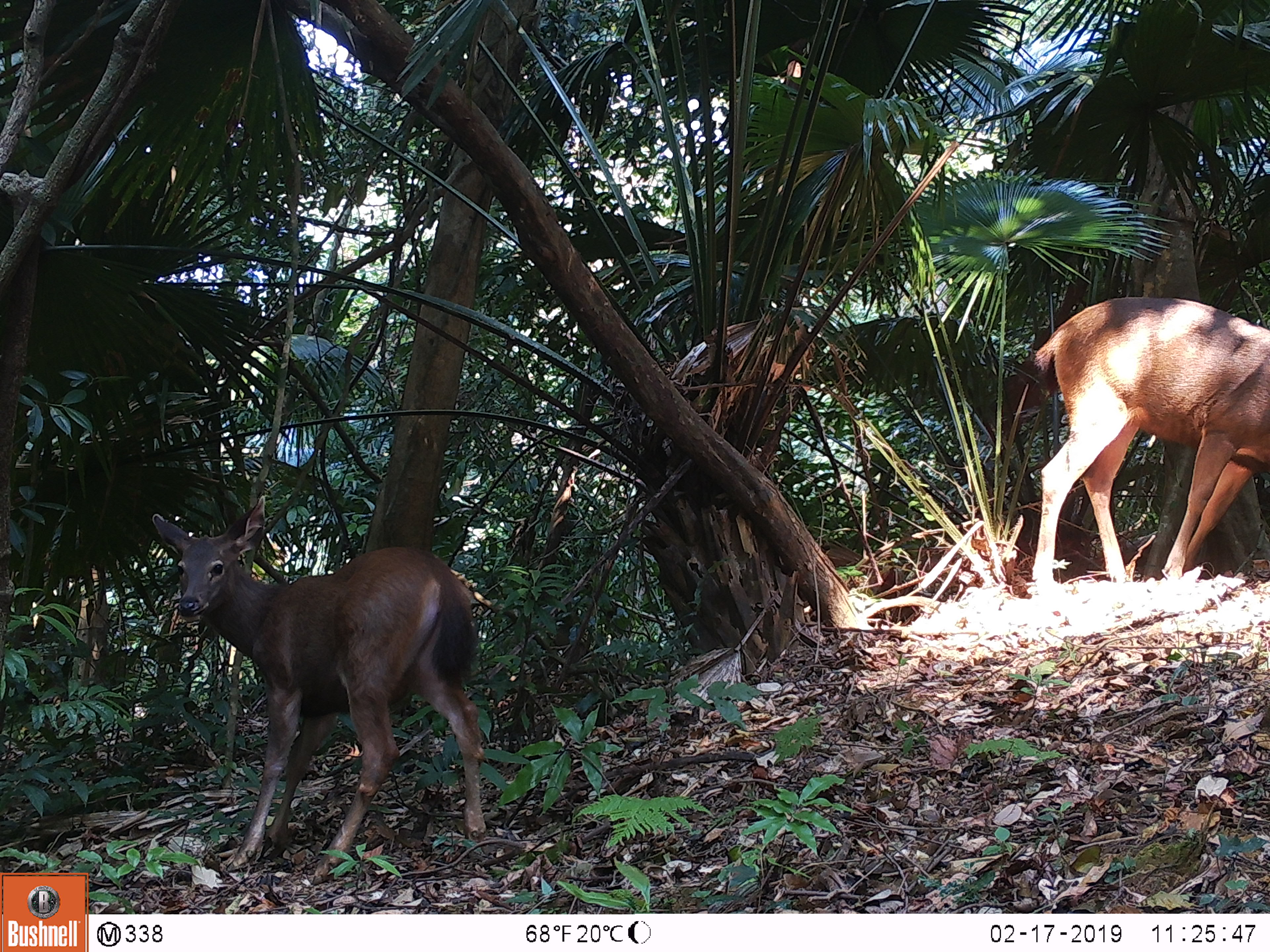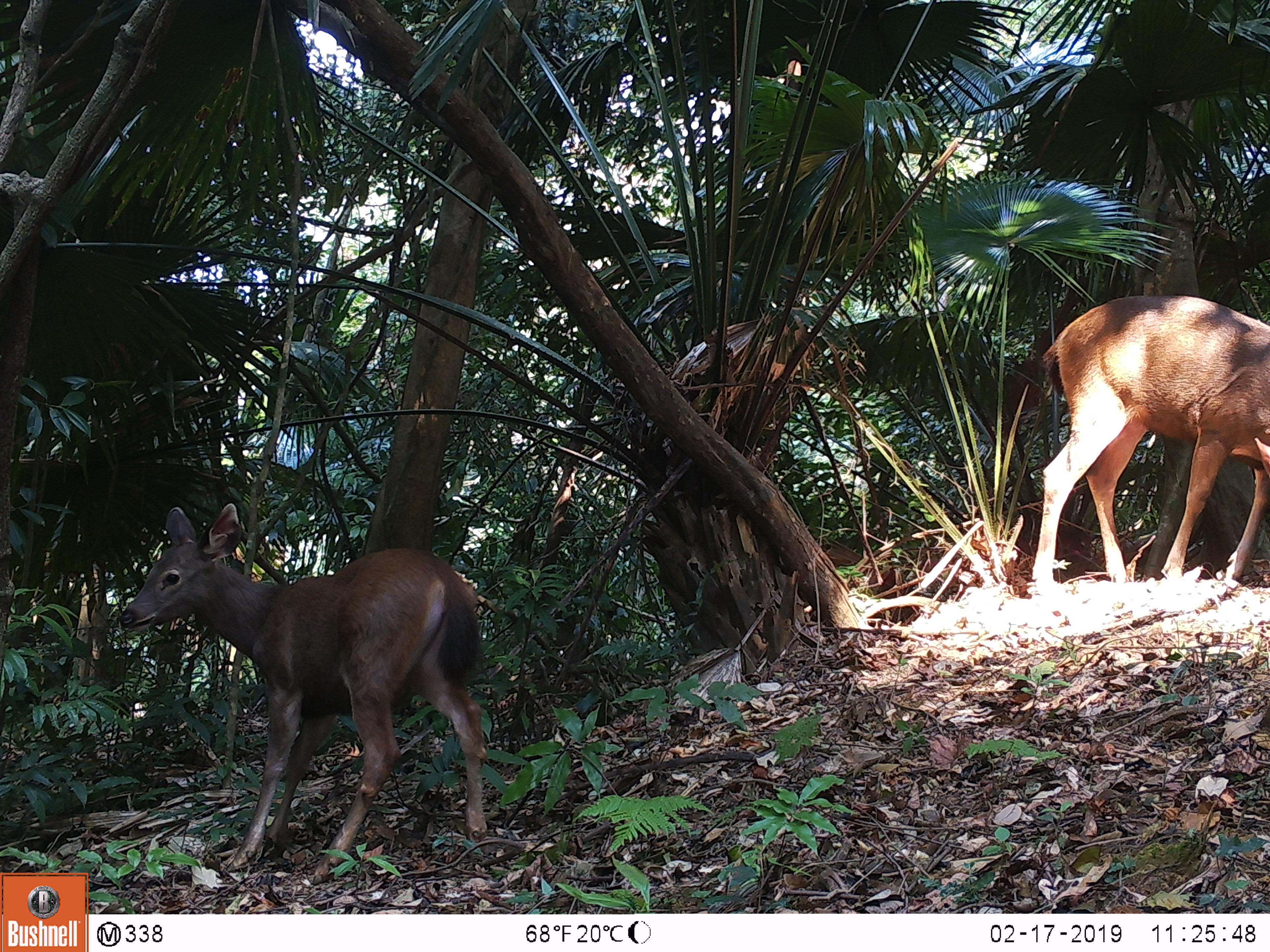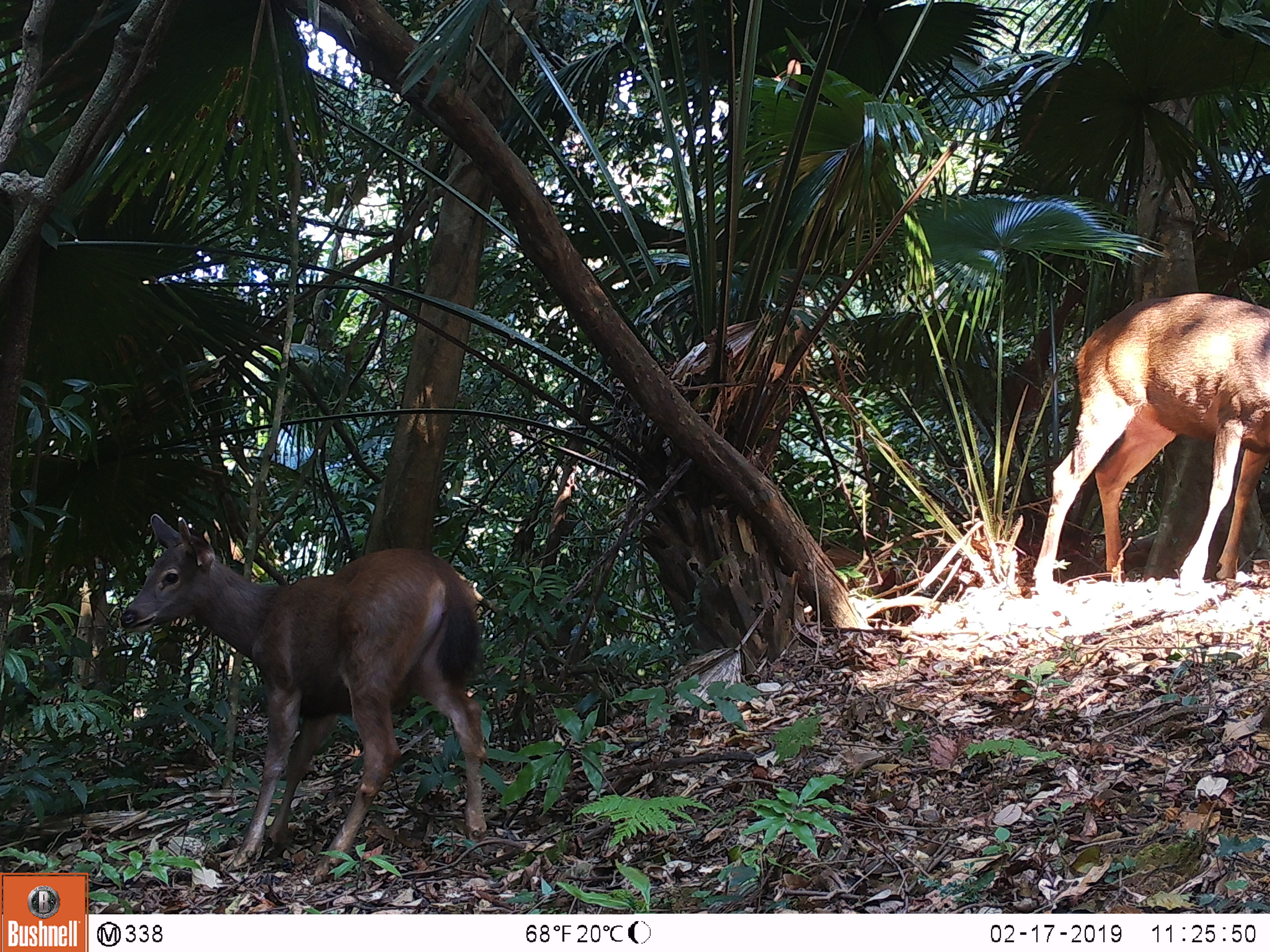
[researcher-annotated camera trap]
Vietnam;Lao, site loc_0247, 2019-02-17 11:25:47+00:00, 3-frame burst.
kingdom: Animalia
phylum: Chordata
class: Mammalia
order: Artiodactyla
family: Cervidae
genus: Rusa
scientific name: Rusa unicolor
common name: sambar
Sambar (Rusa unicolor). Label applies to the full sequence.